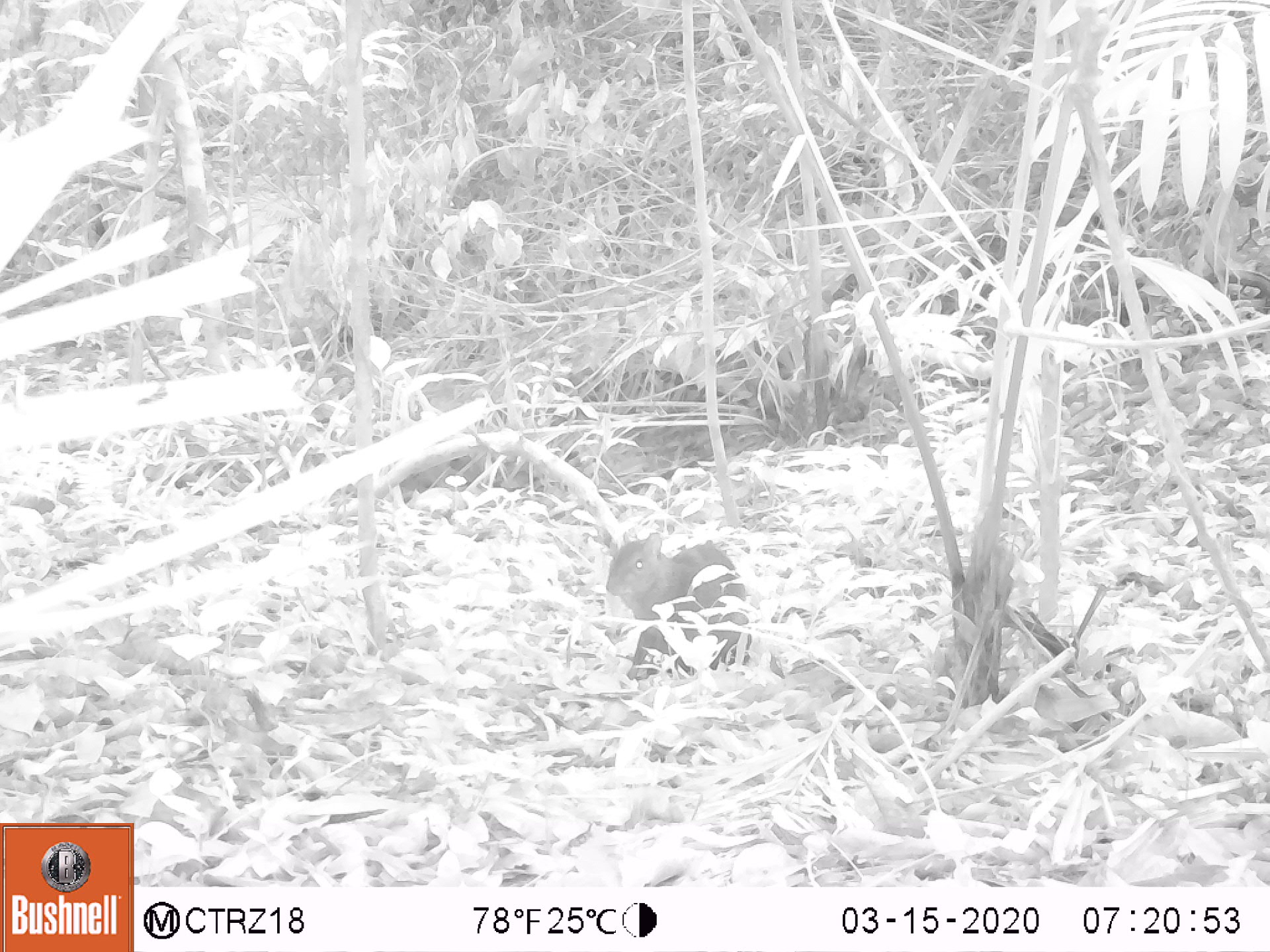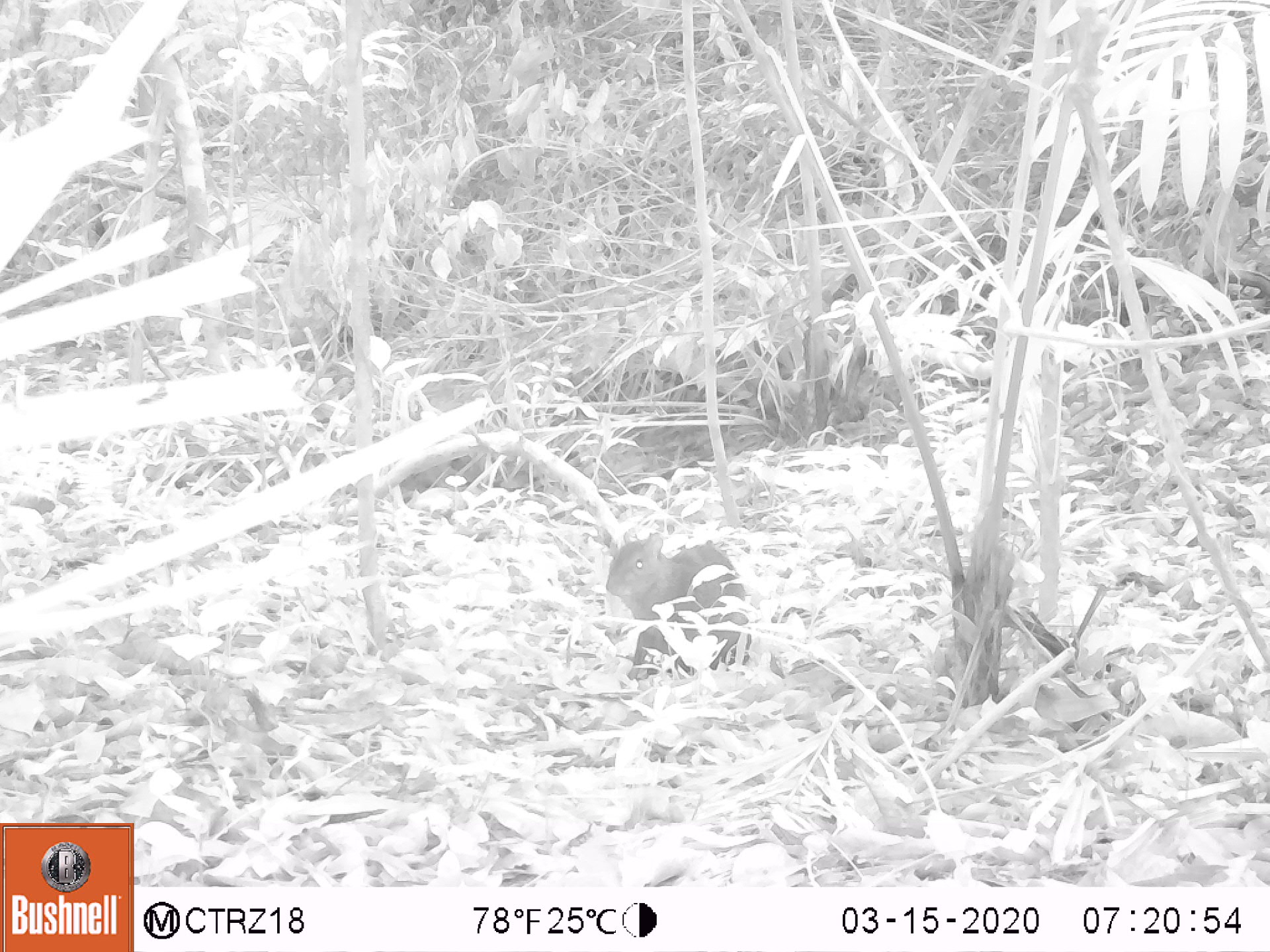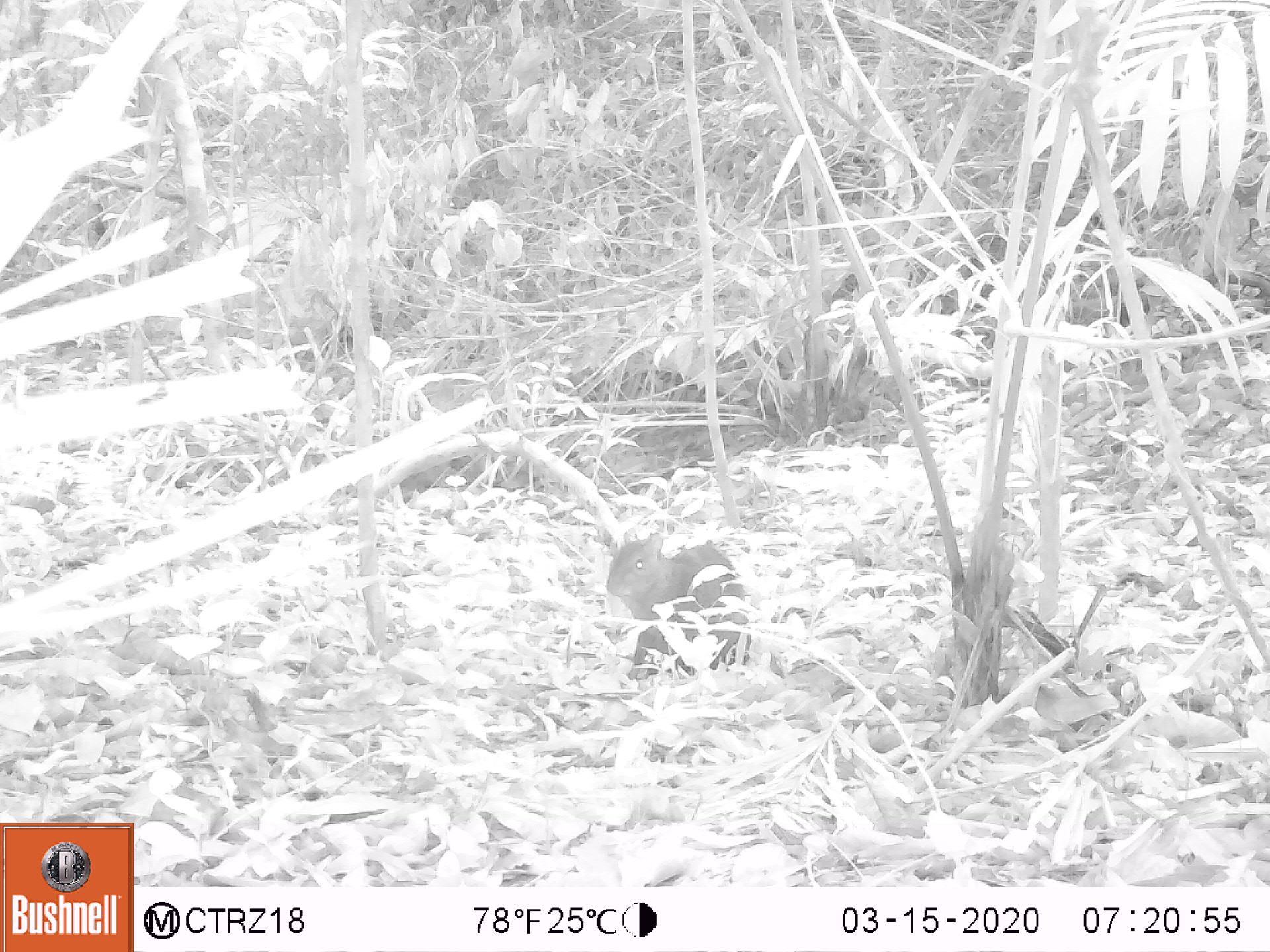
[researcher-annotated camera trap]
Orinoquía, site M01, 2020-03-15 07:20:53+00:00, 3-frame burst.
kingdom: Animalia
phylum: Chordata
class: Mammalia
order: Rodentia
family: Dasyproctidae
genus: Dasyprocta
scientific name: Dasyprocta fuliginosa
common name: black agouti